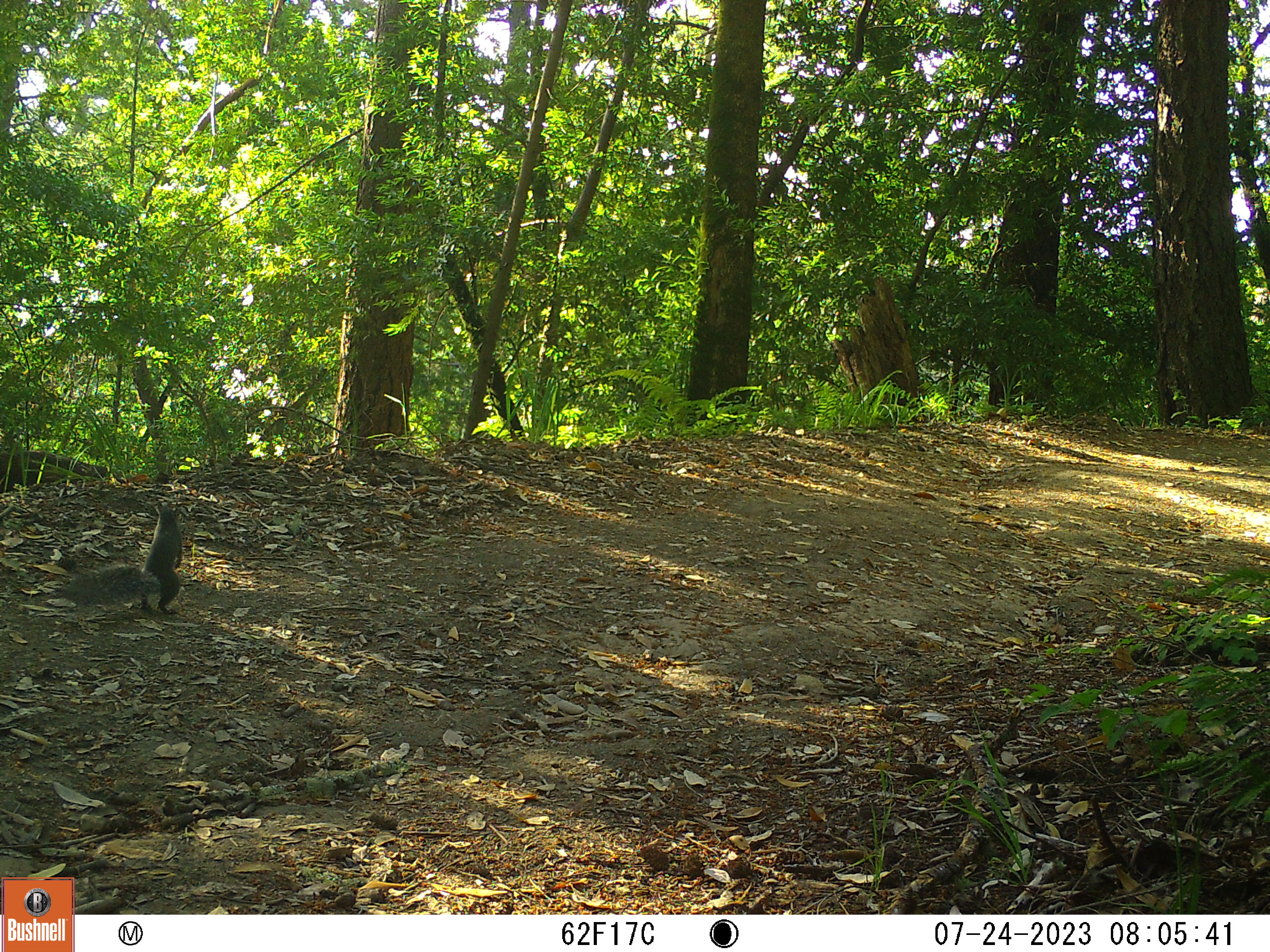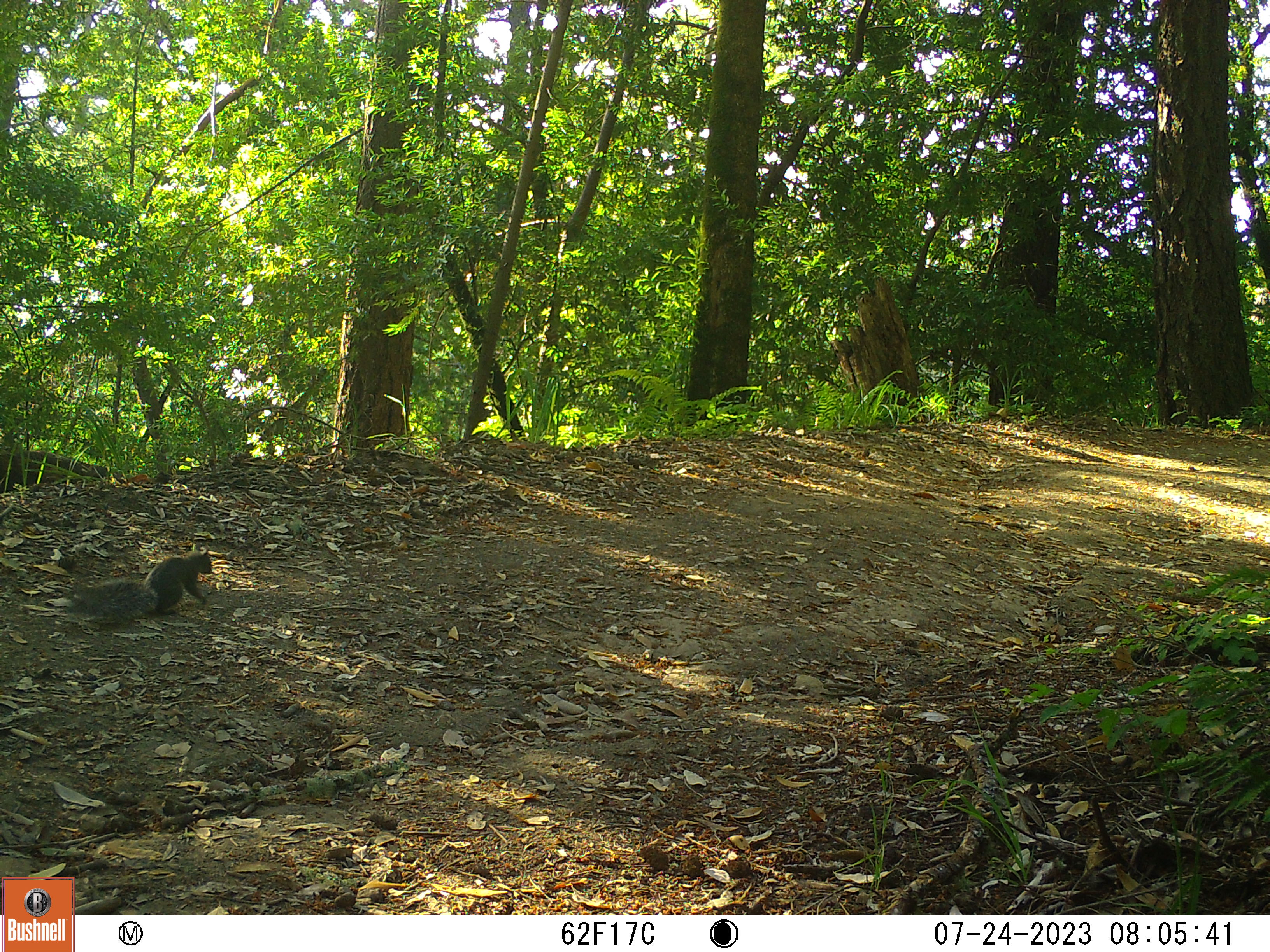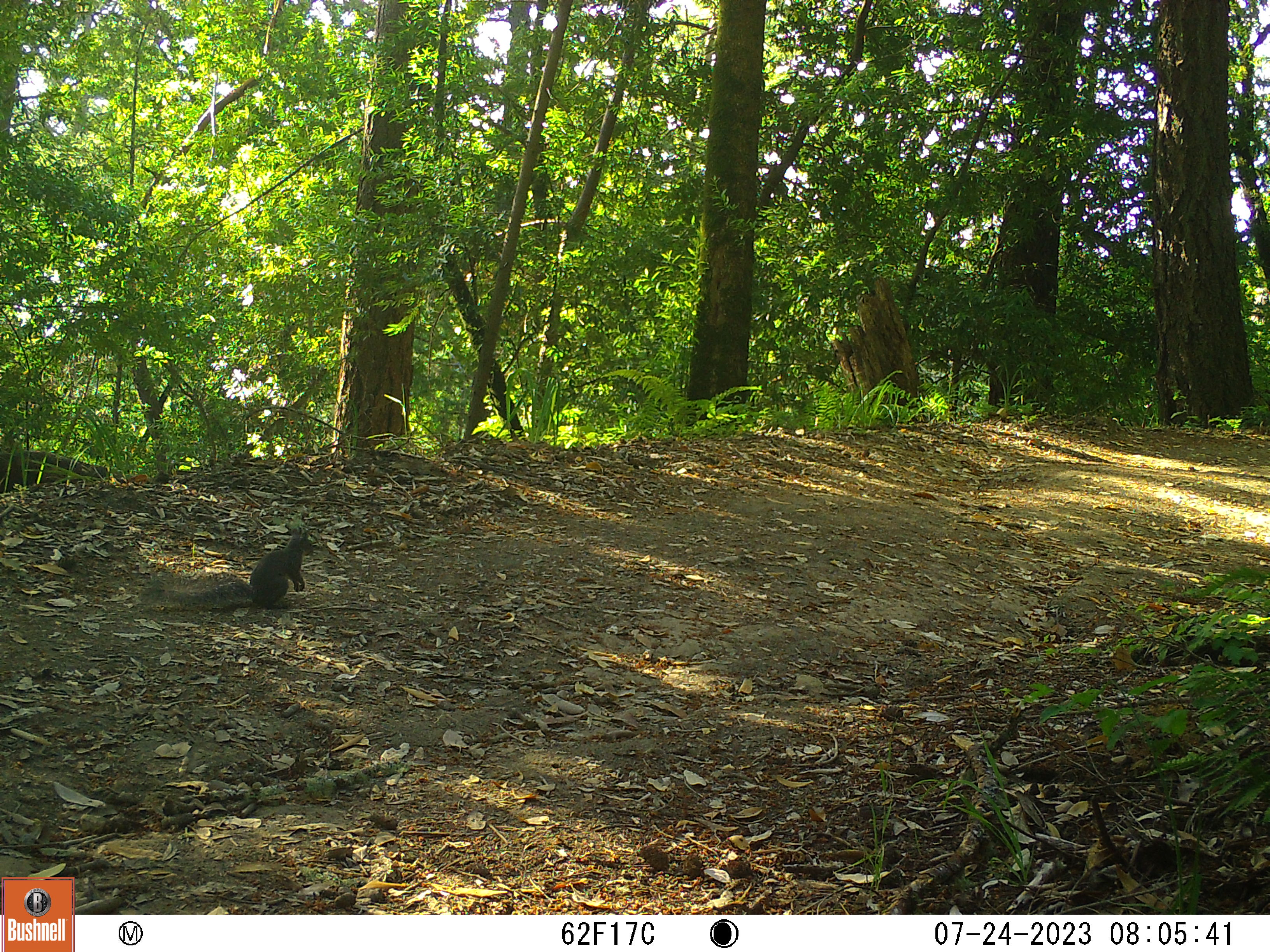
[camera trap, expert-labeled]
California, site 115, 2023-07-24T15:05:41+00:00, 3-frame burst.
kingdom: Animalia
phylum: Chordata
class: Mammalia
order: Rodentia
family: Sciuridae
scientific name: Sciuridae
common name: squirrel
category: unknown squirrel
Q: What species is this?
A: Unknown squirrel (squirrel) (Sciuridae).